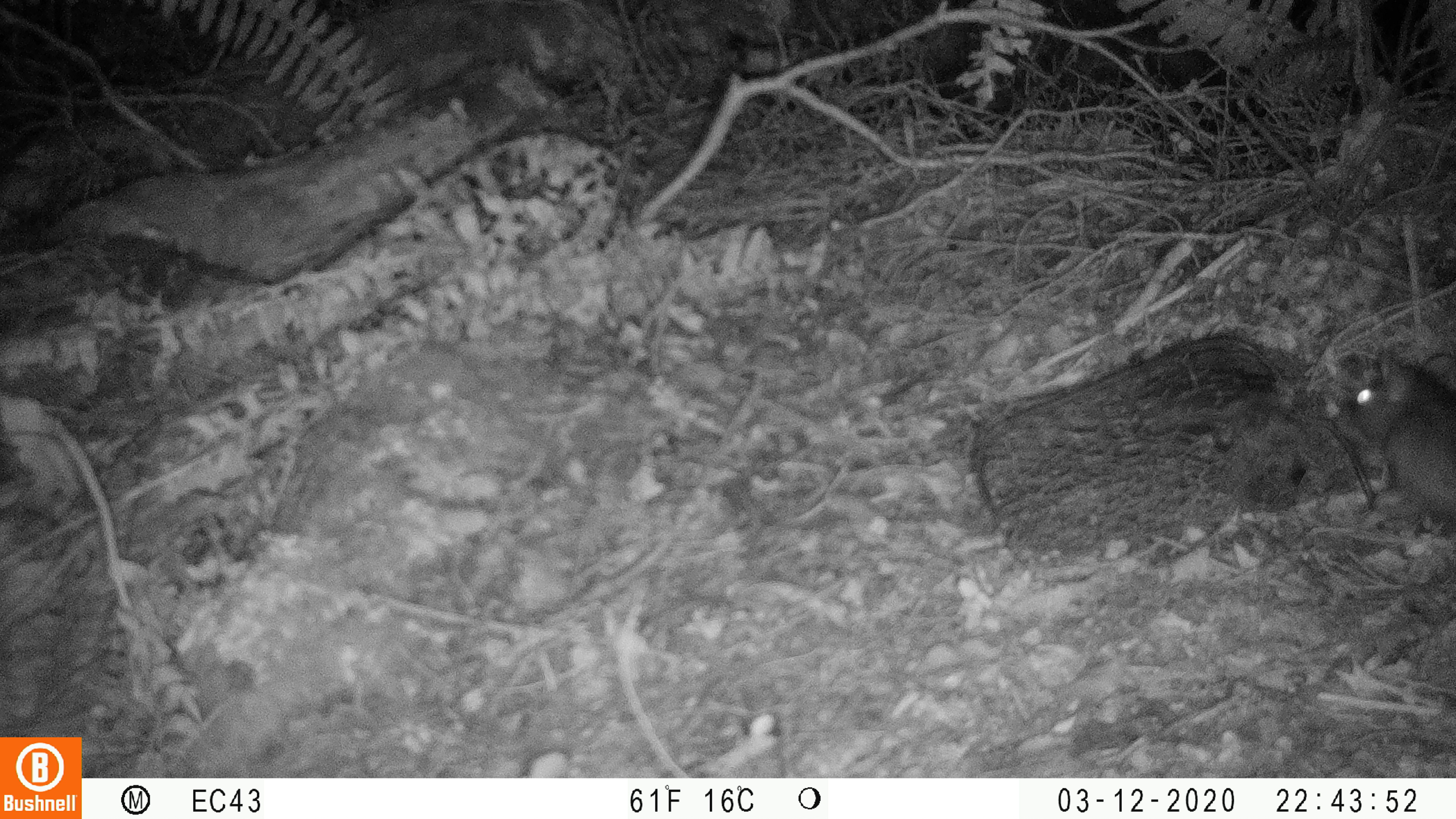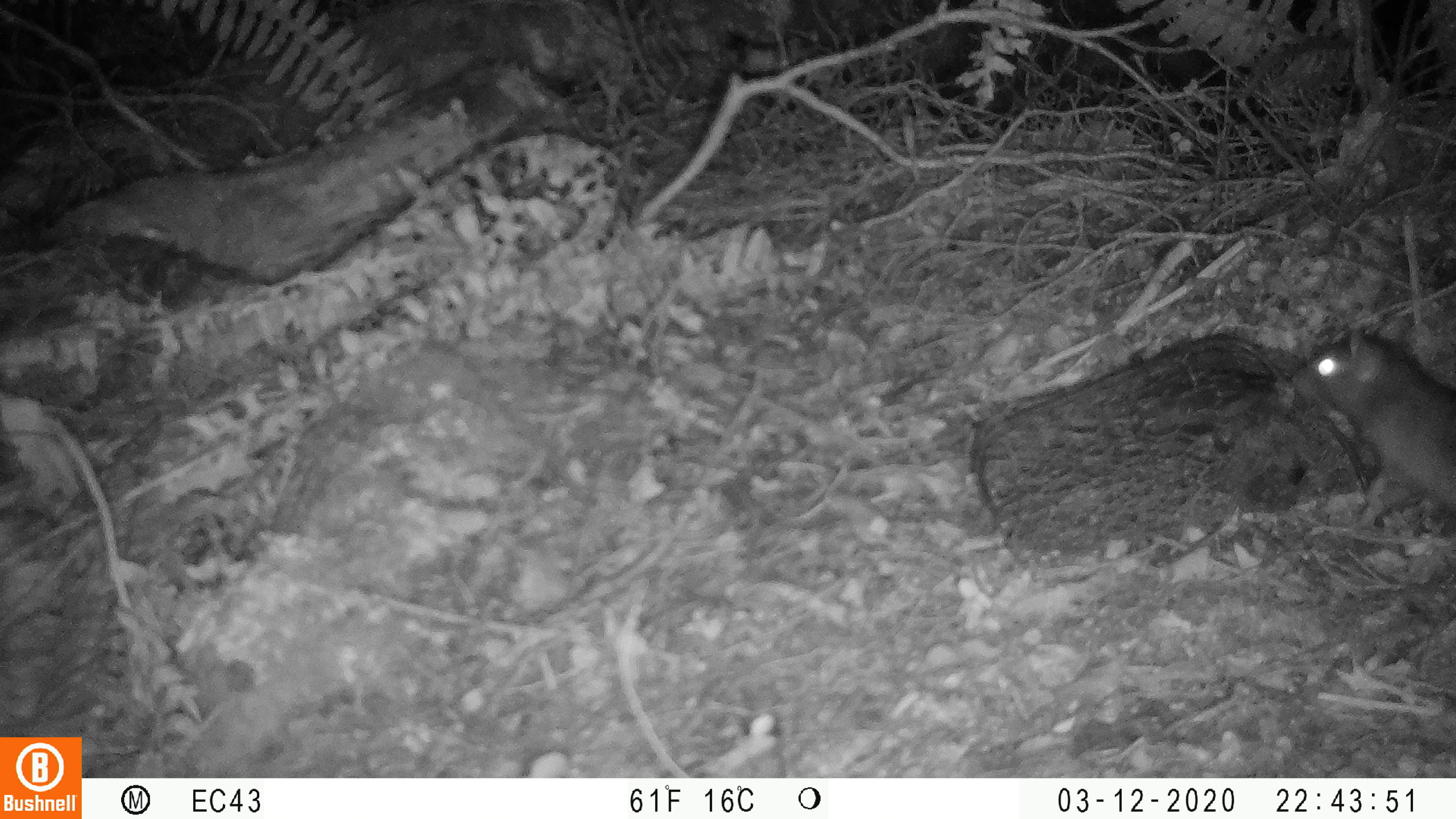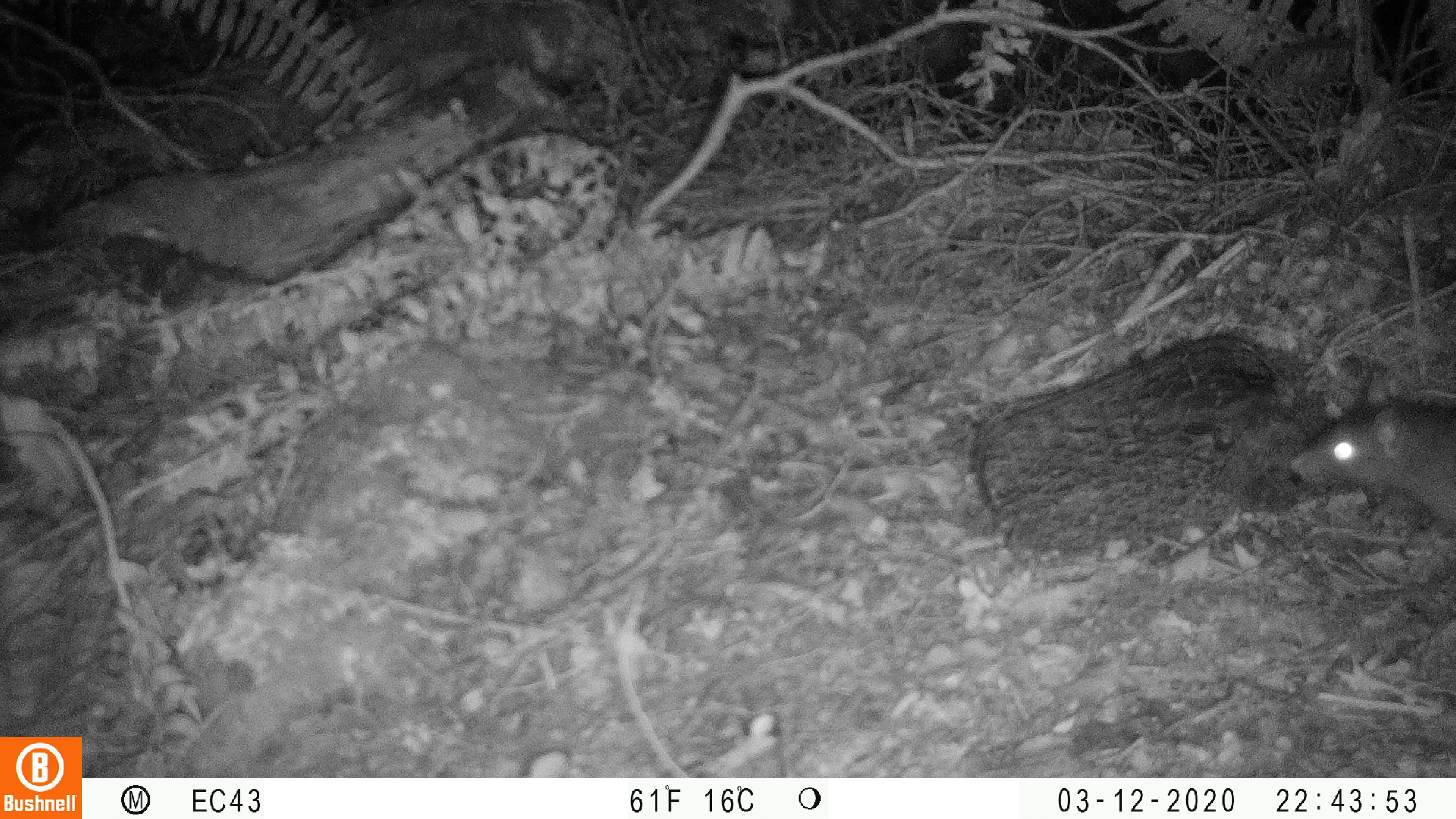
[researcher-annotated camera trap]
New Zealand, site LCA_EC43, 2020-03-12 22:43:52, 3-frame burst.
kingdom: Animalia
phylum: Chordata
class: Mammalia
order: Rodentia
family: Muridae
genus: Rattus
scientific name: Rattus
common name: rat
Rat (Rattus).